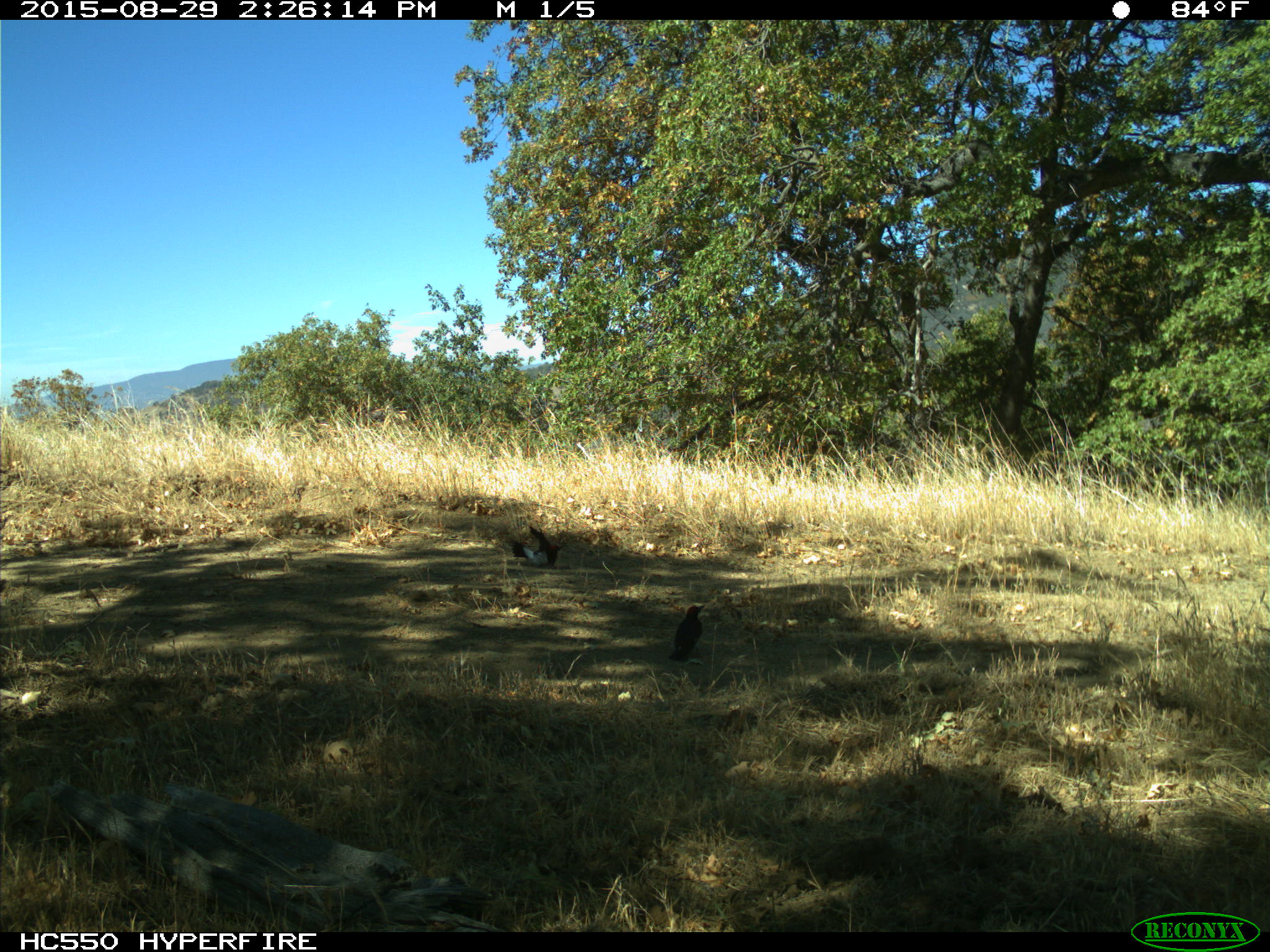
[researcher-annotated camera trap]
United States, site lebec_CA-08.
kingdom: Animalia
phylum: Chordata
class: Aves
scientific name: Aves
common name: birds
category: unidentified bird